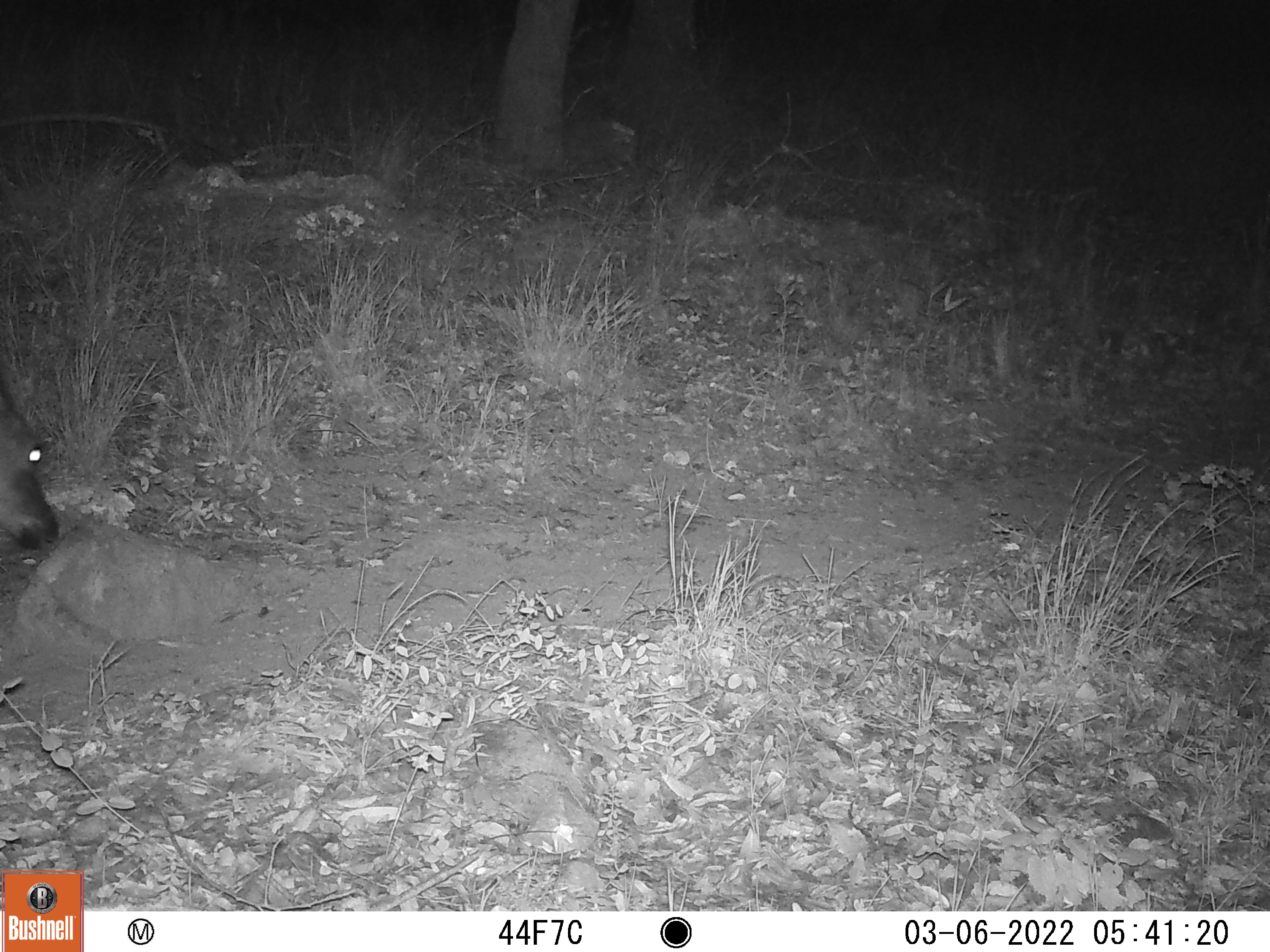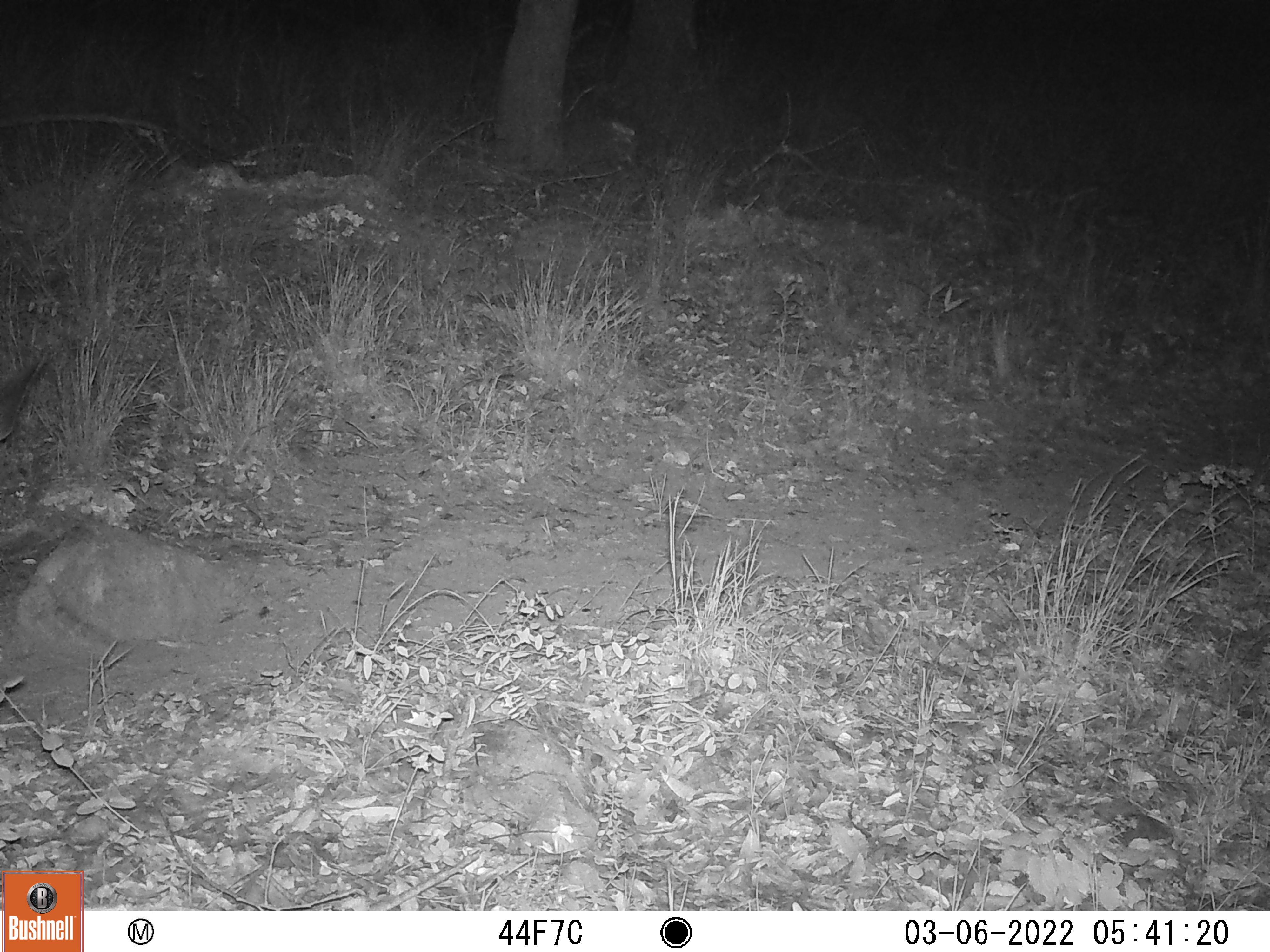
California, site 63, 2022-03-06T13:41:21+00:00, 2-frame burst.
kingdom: Animalia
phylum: Chordata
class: Mammalia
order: Artiodactyla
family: Cervidae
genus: Odocoileus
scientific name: Odocoileus hemionus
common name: mule deer